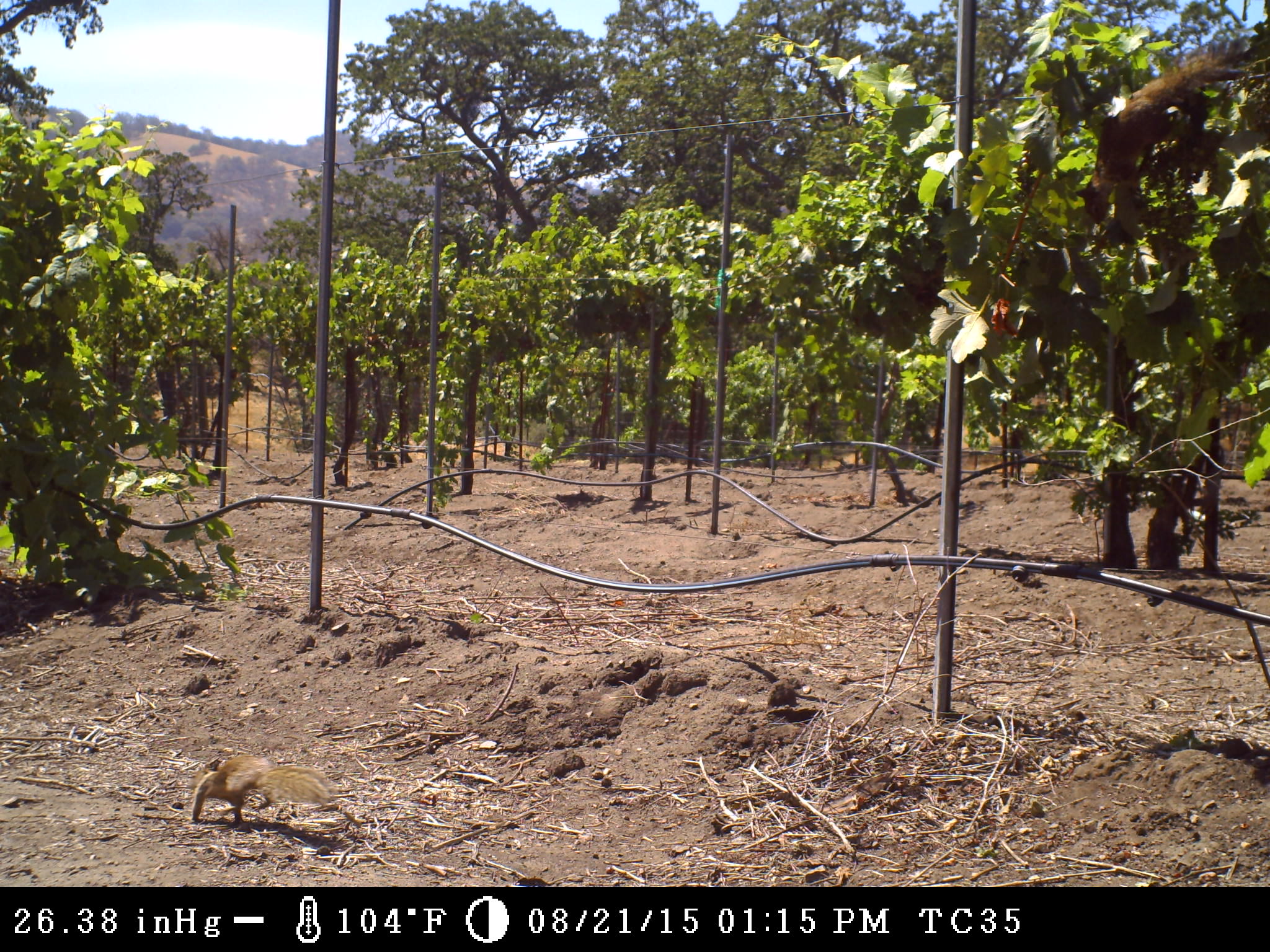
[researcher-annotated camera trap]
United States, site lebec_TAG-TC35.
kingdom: Animalia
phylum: Chordata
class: Mammalia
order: Rodentia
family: Sciuridae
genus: Otospermophilus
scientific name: Otospermophilus beecheyi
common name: california ground squirrel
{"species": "Otospermophilus beecheyi (california ground squirrel)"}